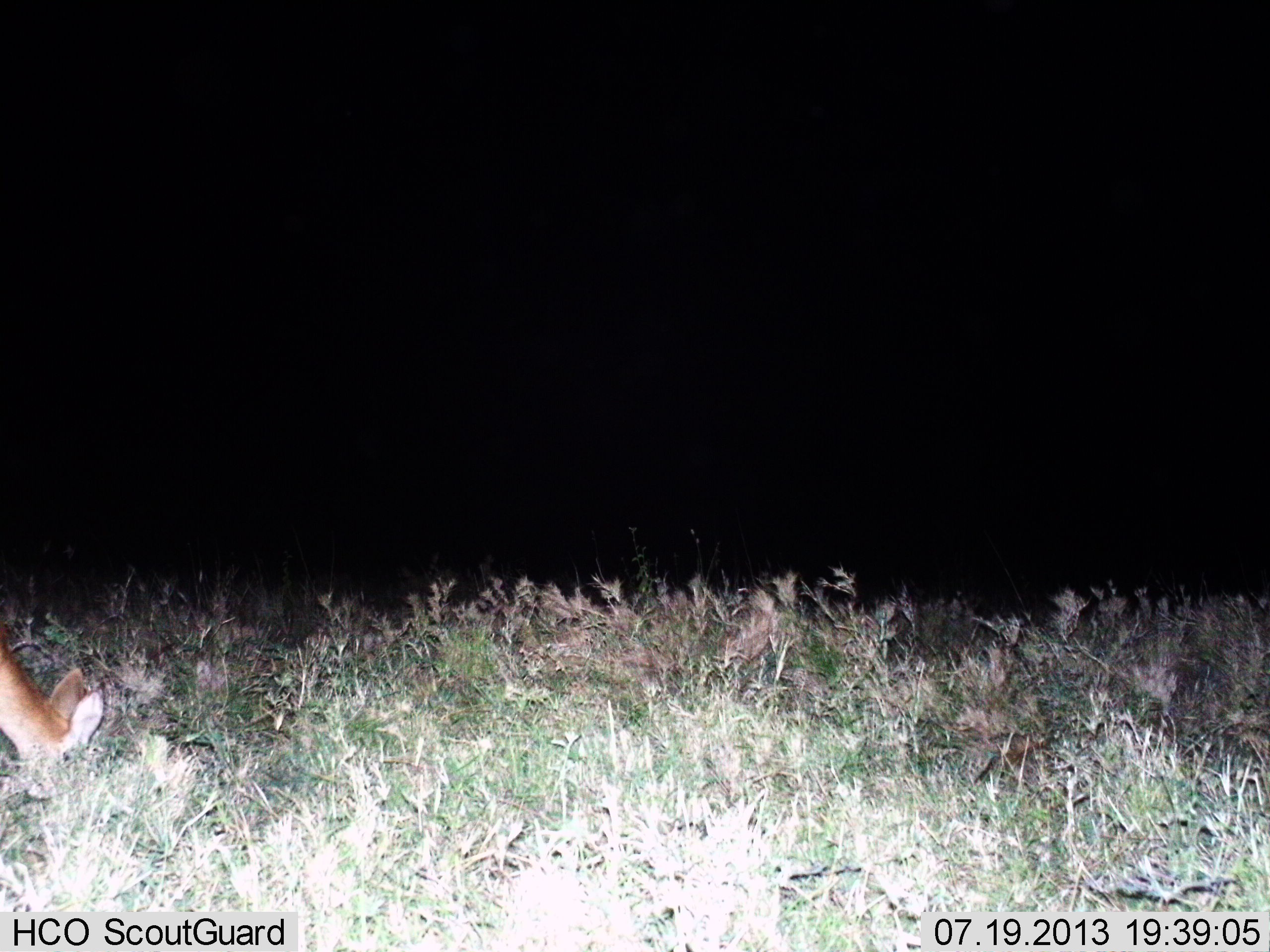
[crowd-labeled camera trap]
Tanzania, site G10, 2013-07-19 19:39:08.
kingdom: Animalia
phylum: Chordata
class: Mammalia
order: Artiodactyla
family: Bovidae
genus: Redunca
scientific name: Redunca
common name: reedbuck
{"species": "reedbuck (Redunca)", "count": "1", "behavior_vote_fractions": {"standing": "10%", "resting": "0%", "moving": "0%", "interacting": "0%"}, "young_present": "0%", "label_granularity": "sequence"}